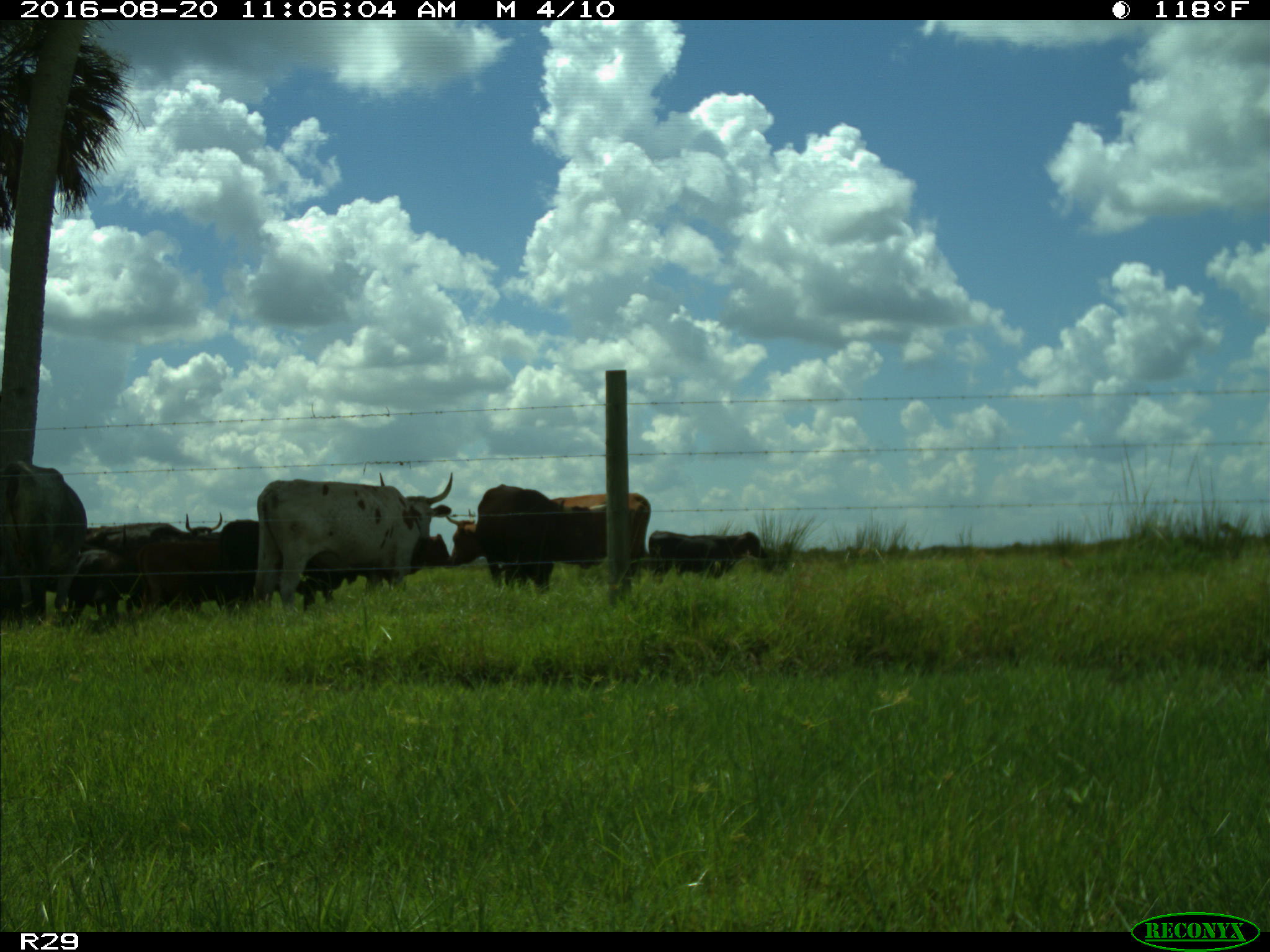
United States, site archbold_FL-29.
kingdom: Animalia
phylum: Chordata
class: Mammalia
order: Artiodactyla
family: Bovidae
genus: Bos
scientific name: Bos taurus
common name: domestic cow